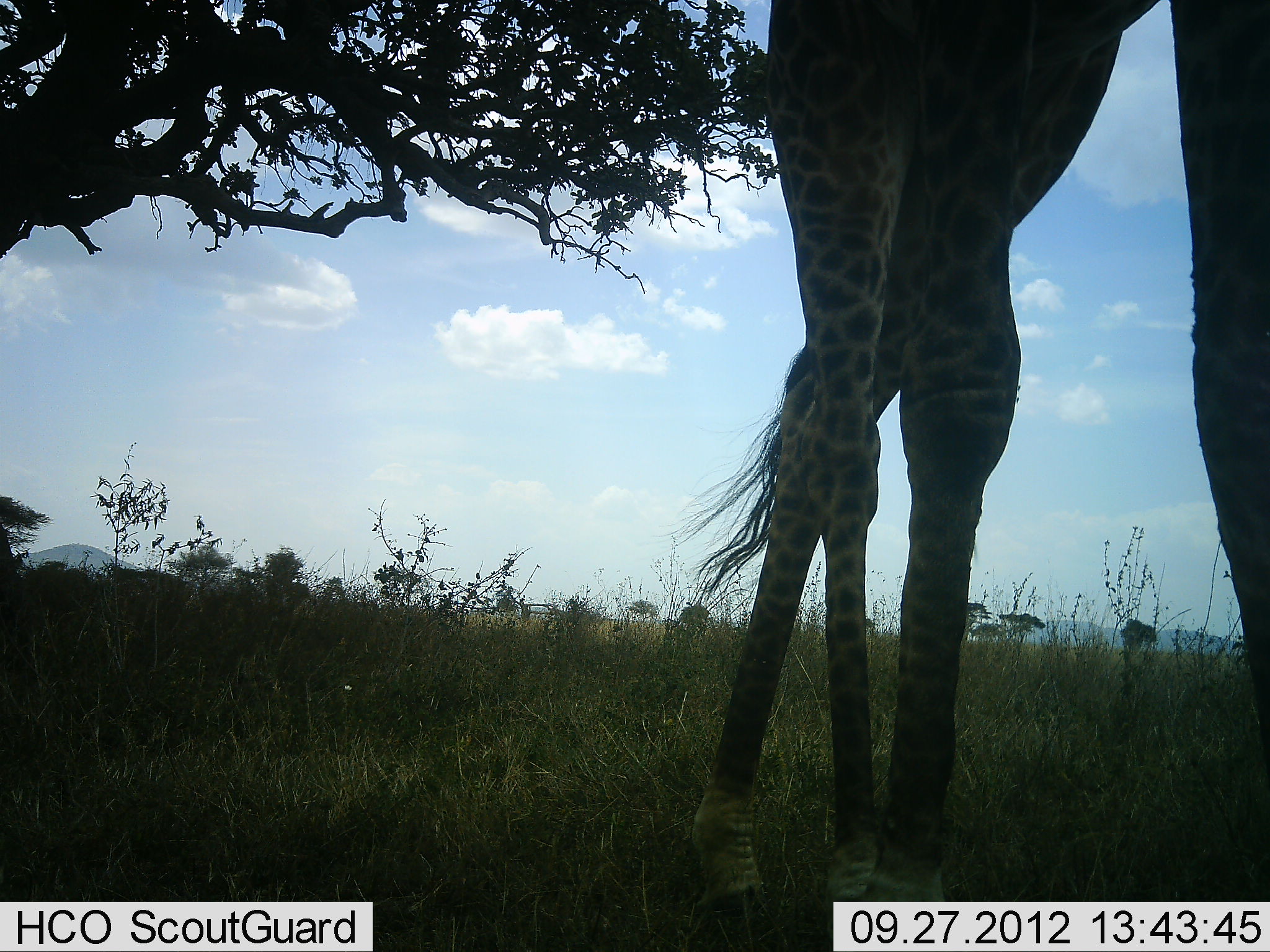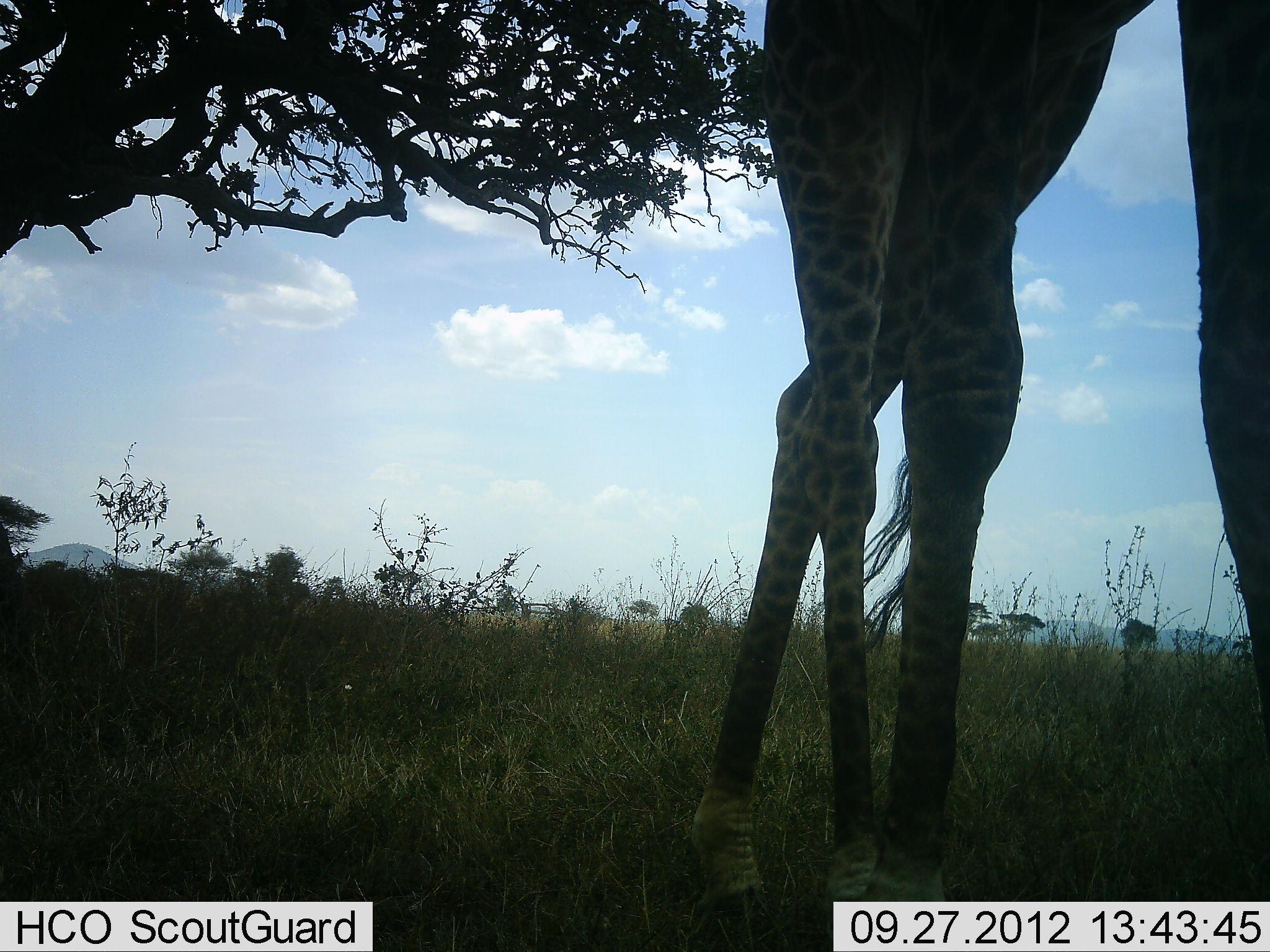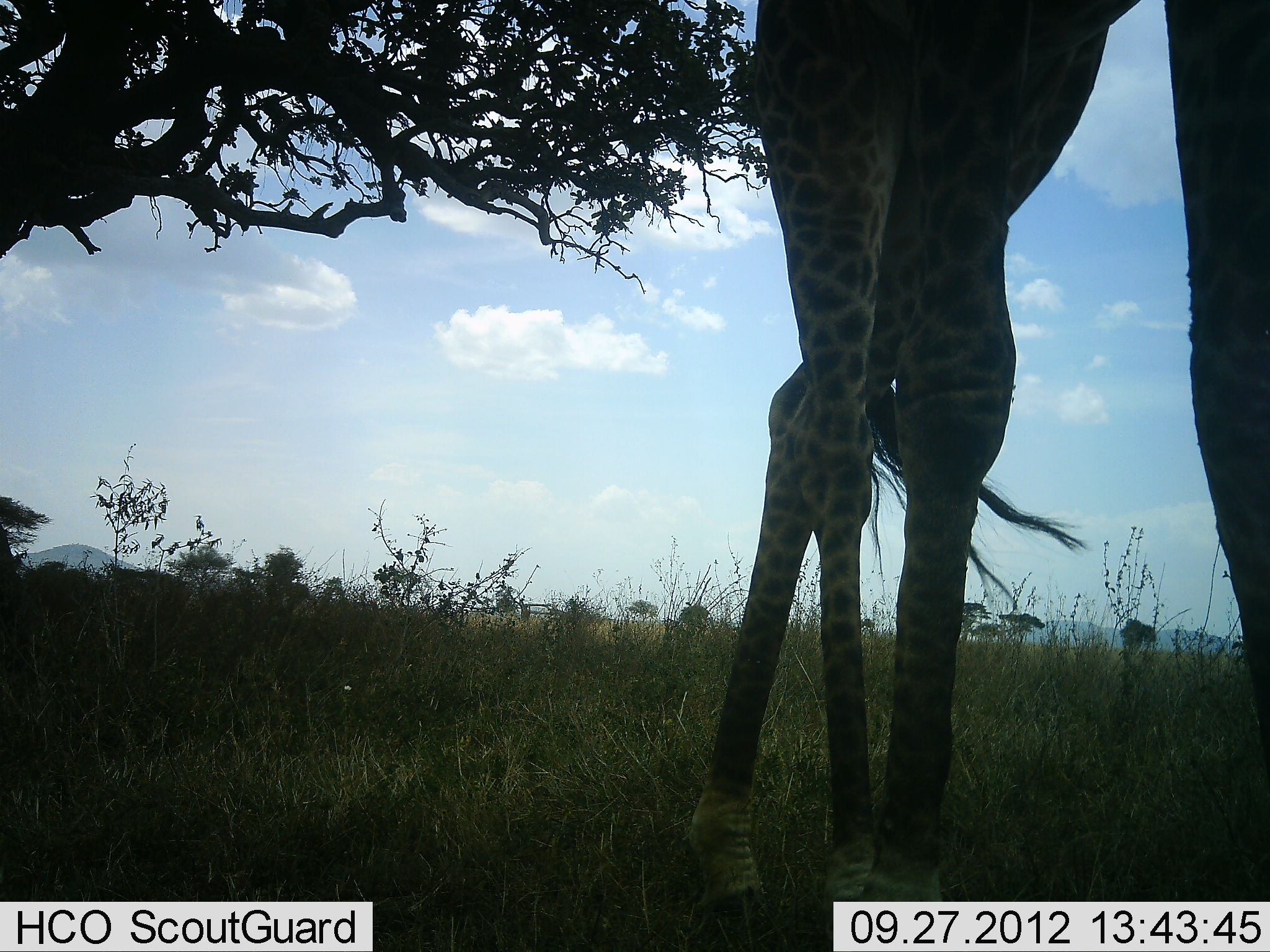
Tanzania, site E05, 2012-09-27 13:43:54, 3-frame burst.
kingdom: Animalia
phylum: Chordata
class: Mammalia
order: Artiodactyla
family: Giraffidae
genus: Giraffa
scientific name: Giraffa camelopardalis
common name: giraffe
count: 1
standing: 100%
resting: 0%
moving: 0%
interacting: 0%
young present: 0%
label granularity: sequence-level